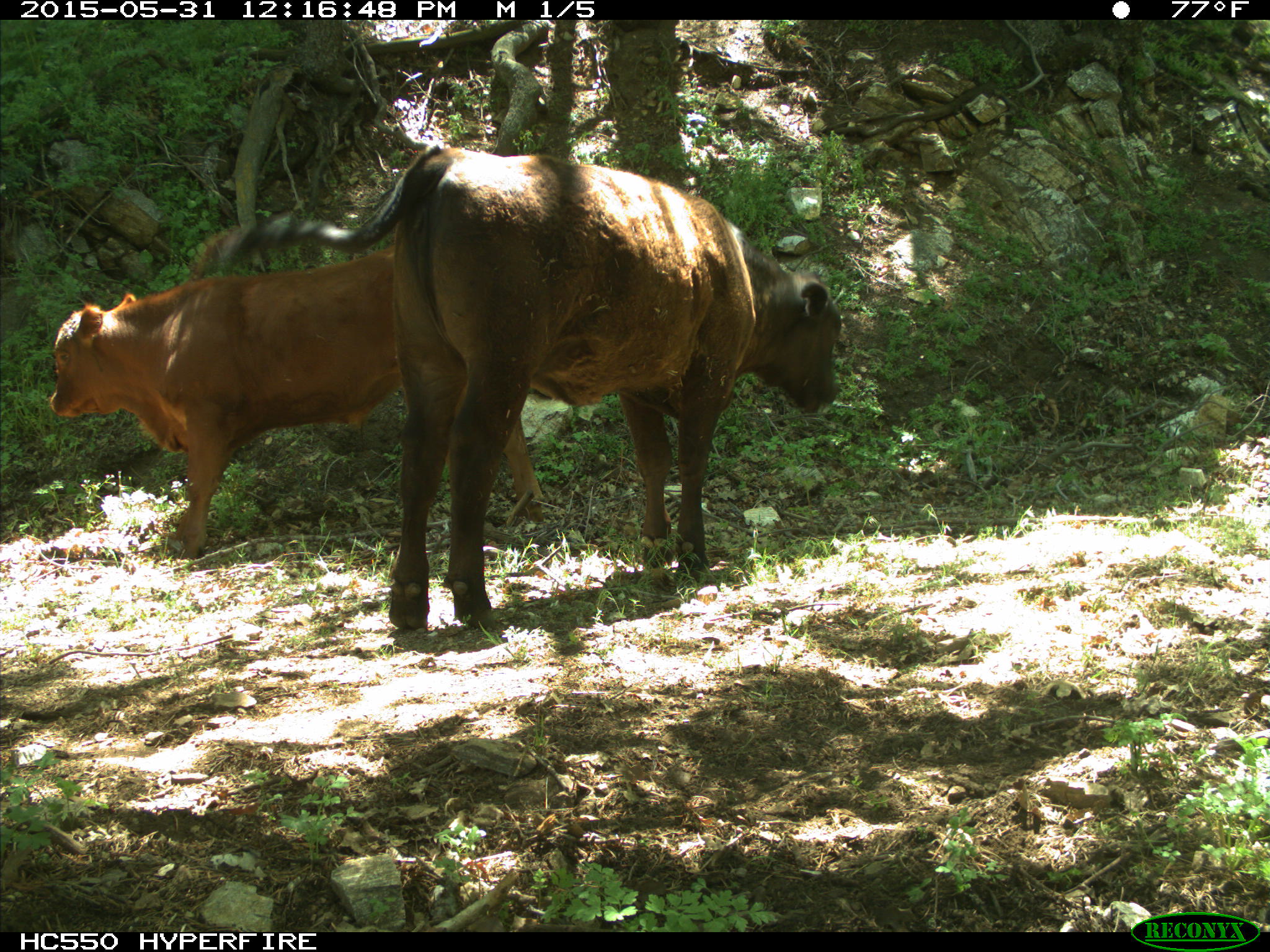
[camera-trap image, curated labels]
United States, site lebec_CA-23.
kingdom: Animalia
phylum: Chordata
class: Mammalia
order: Artiodactyla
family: Bovidae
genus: Bos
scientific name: Bos taurus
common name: domestic cow